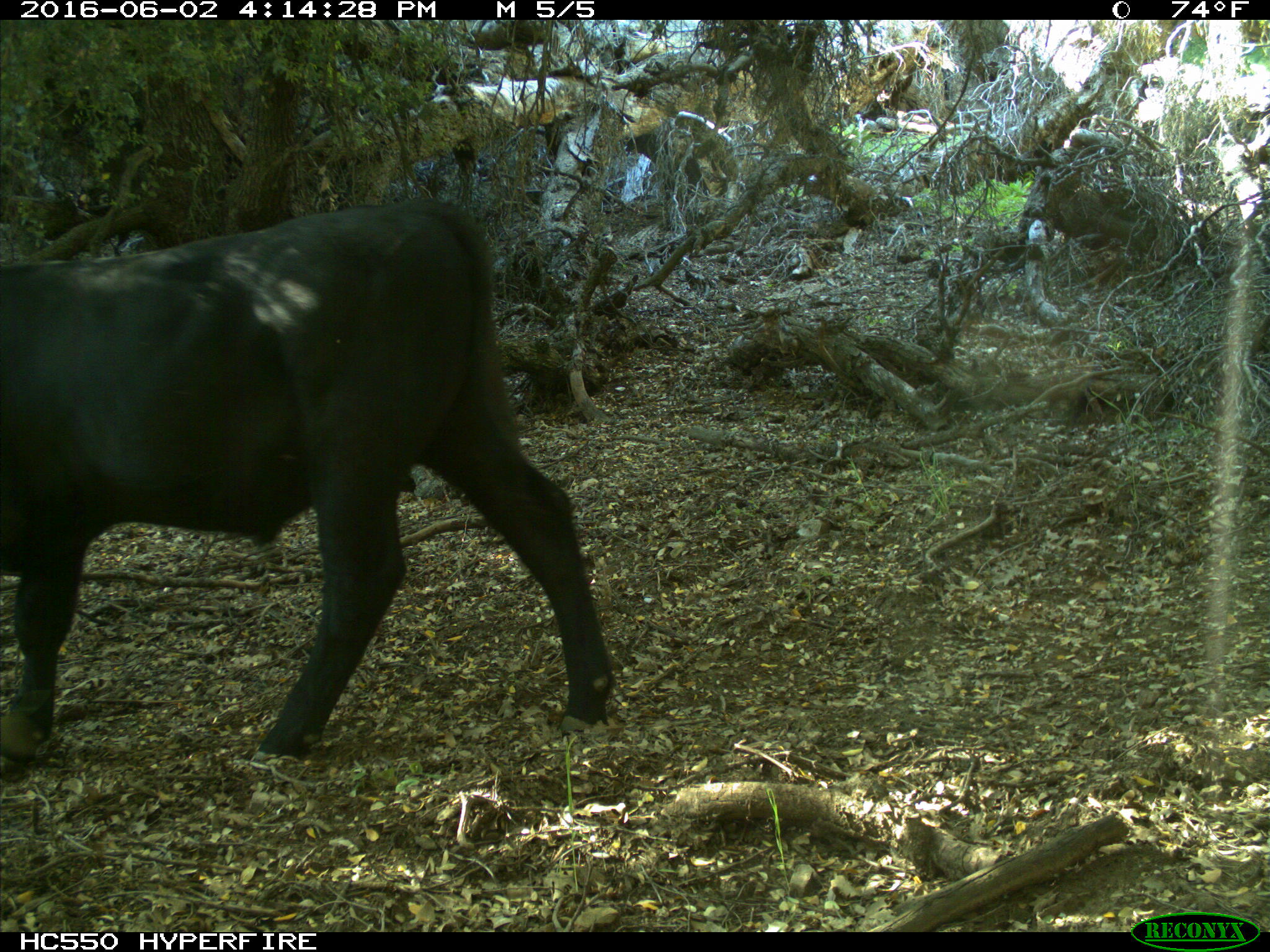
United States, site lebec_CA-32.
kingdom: Animalia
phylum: Chordata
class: Mammalia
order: Artiodactyla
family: Bovidae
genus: Bos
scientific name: Bos taurus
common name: domestic cow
Bos taurus (domestic cow).